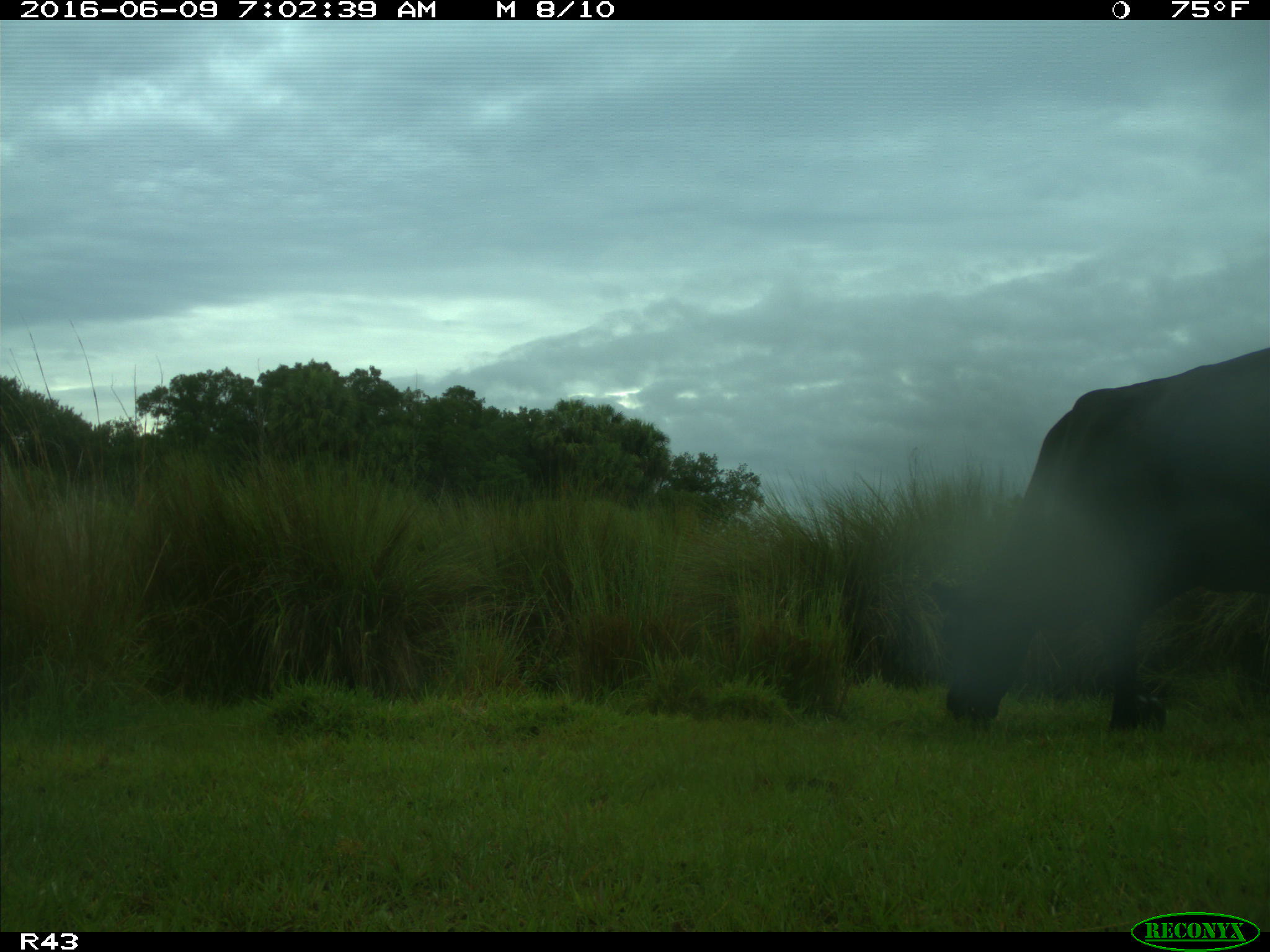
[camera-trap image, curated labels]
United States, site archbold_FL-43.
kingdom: Animalia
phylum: Chordata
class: Mammalia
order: Artiodactyla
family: Bovidae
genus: Bos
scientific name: Bos taurus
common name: domestic cow